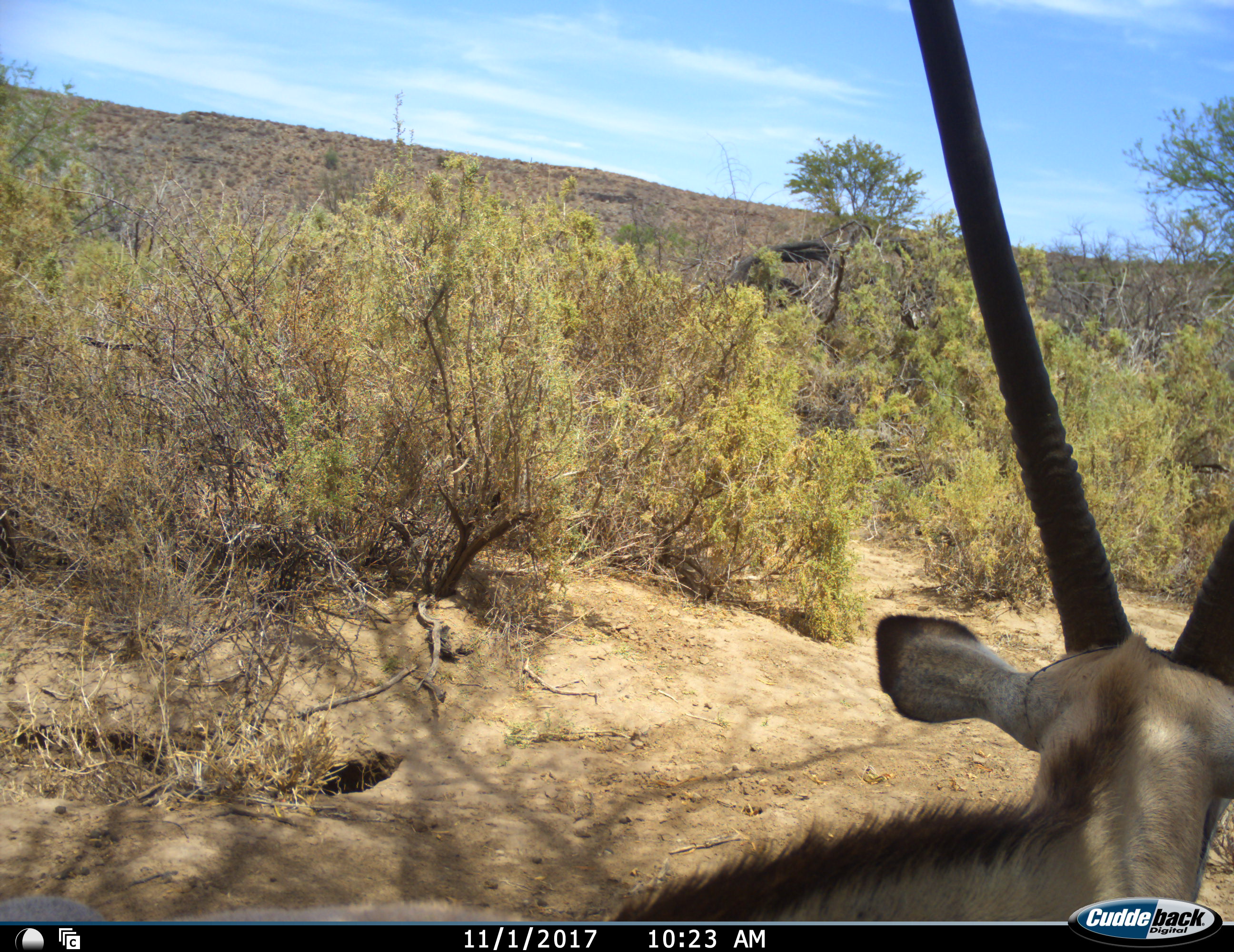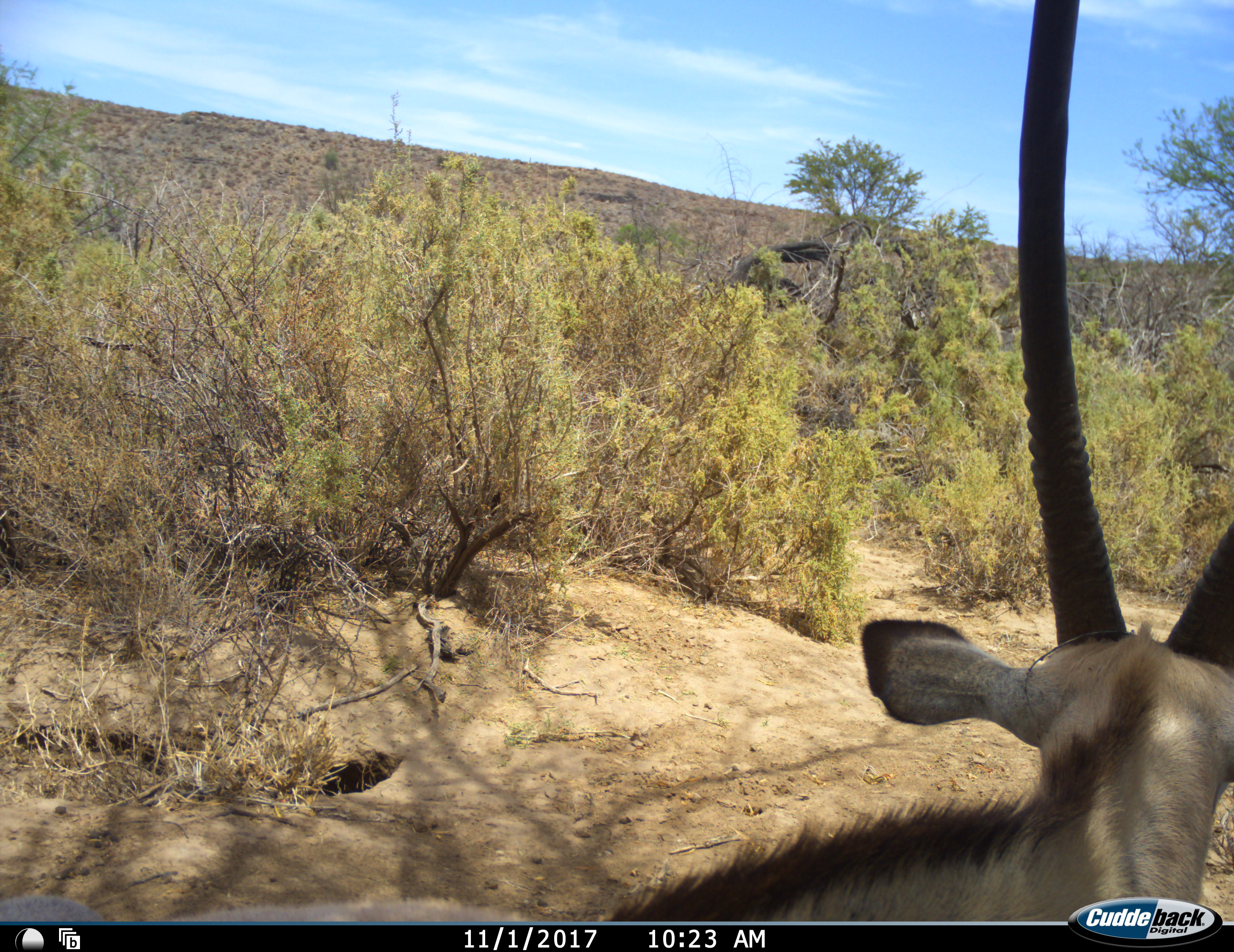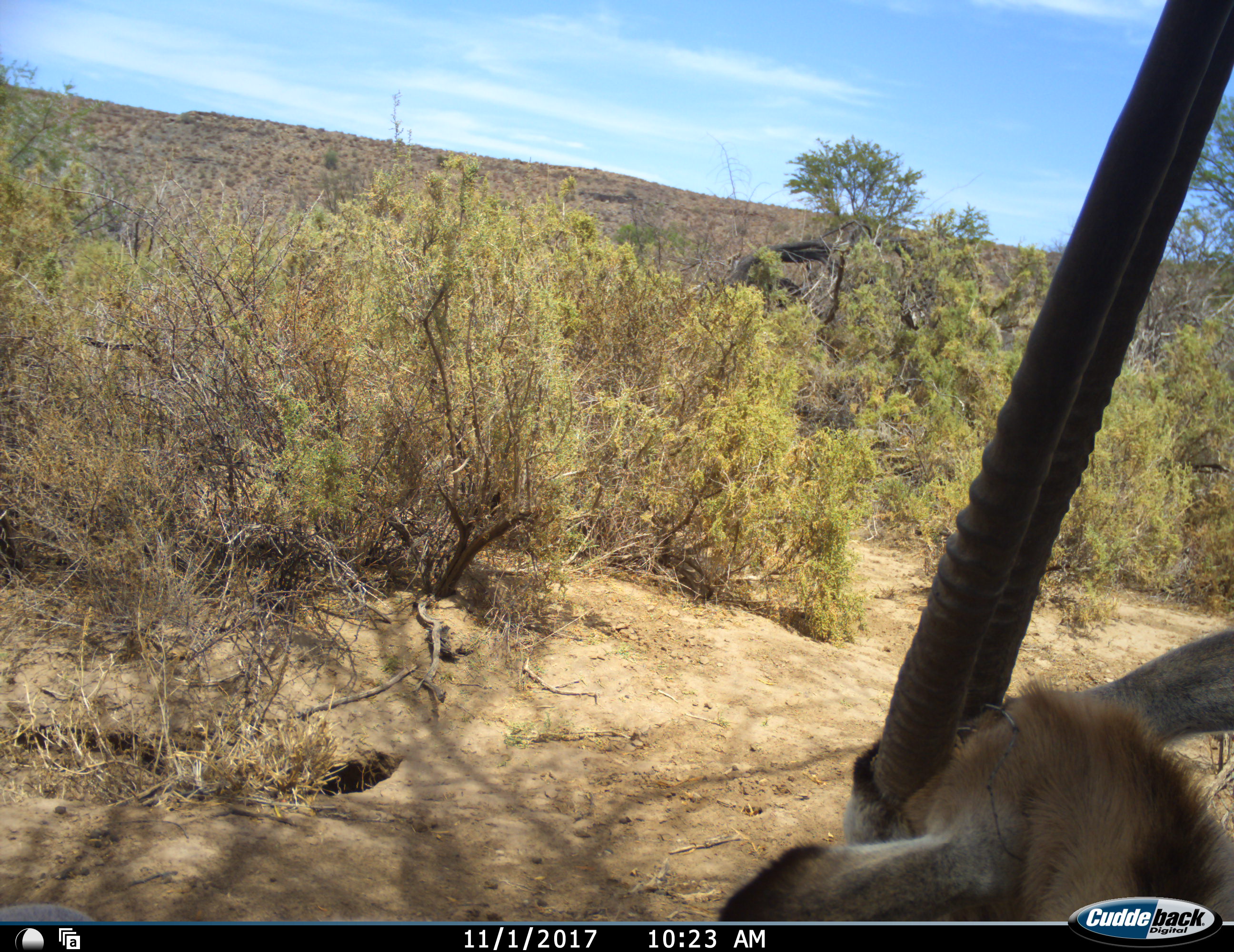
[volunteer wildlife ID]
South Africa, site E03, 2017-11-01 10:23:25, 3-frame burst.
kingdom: Animalia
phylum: Chordata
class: Mammalia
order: Artiodactyla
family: Bovidae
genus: Oryx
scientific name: Oryx gazella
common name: gemsbok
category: gemsbokoryx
Gemsbokoryx (gemsbok) (Oryx gazella), count 1. Behavior (volunteer vote fractions): standing 70%, resting 10%, moving 40%, interacting 0%. Young present (vote fraction): 0%. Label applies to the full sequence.